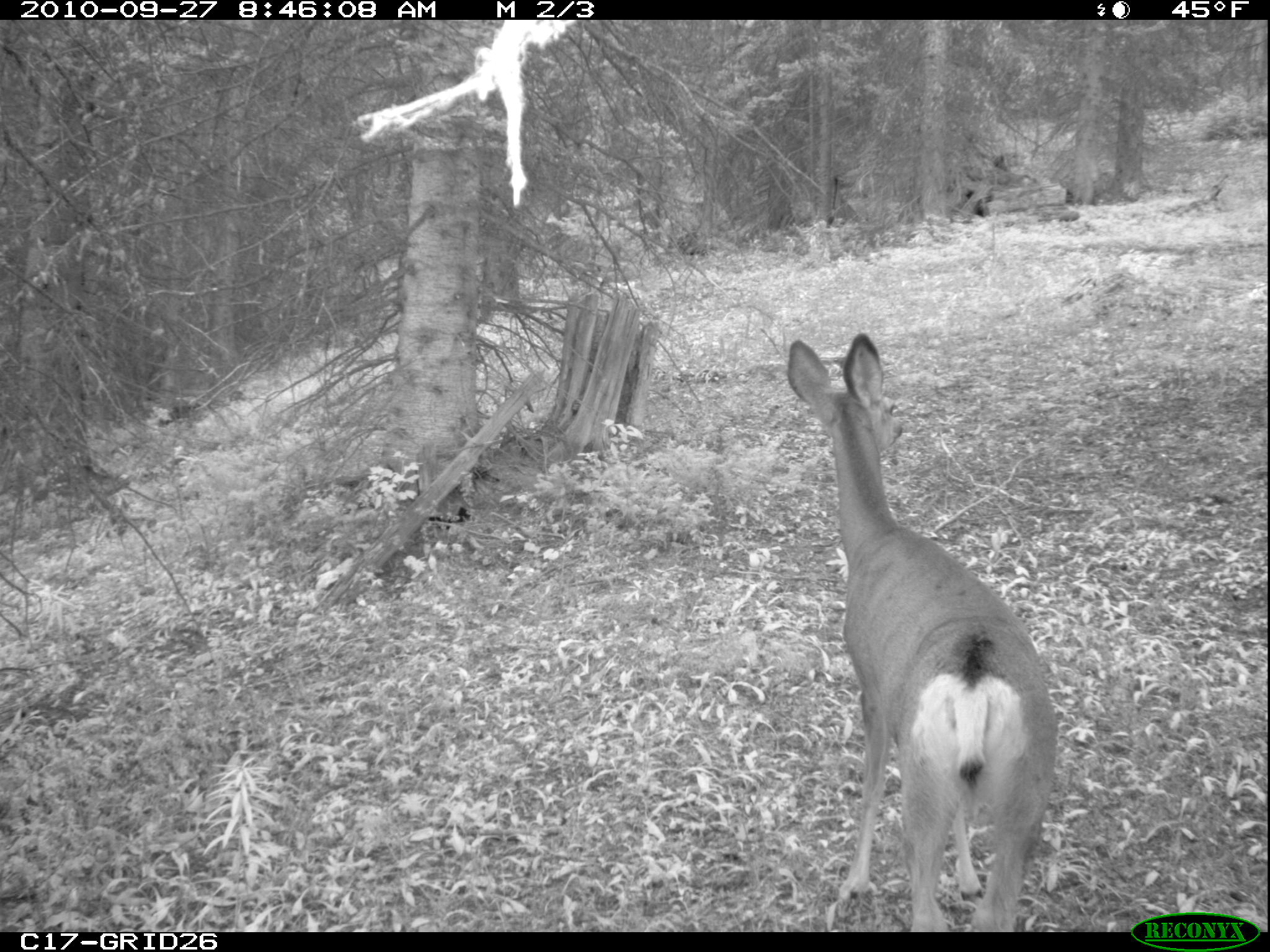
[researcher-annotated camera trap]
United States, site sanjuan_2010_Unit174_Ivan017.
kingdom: Animalia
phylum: Chordata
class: Mammalia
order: Artiodactyla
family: Cervidae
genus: Odocoileus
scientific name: Odocoileus hemionus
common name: mule deer